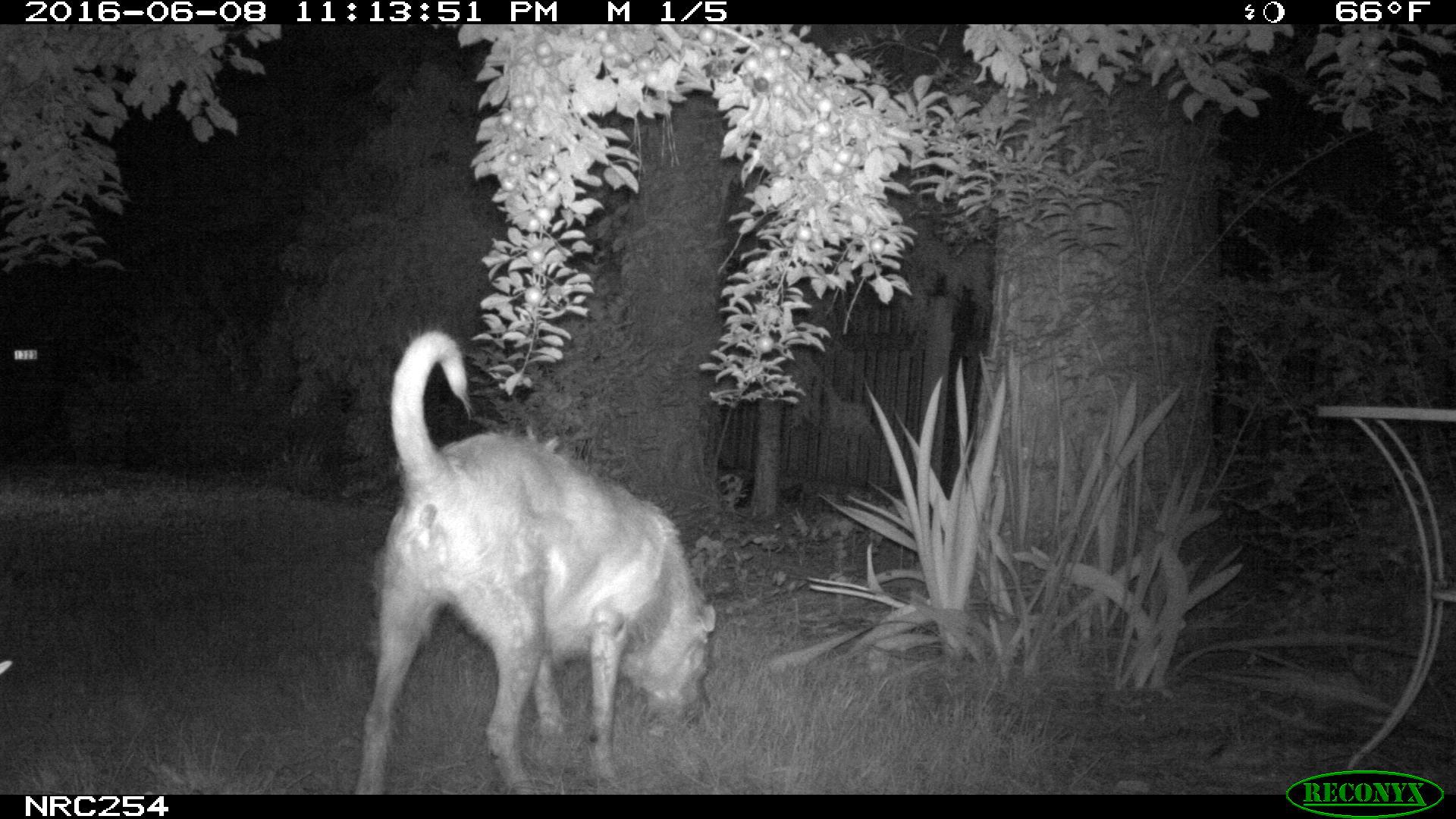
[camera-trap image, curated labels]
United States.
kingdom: Animalia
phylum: Chordata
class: Mammalia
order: Carnivora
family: Canidae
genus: Canis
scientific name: Canis familiaris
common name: domestic dog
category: Dog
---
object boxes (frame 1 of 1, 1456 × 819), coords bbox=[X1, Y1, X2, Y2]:
Dog: bbox=[340, 323, 729, 790]